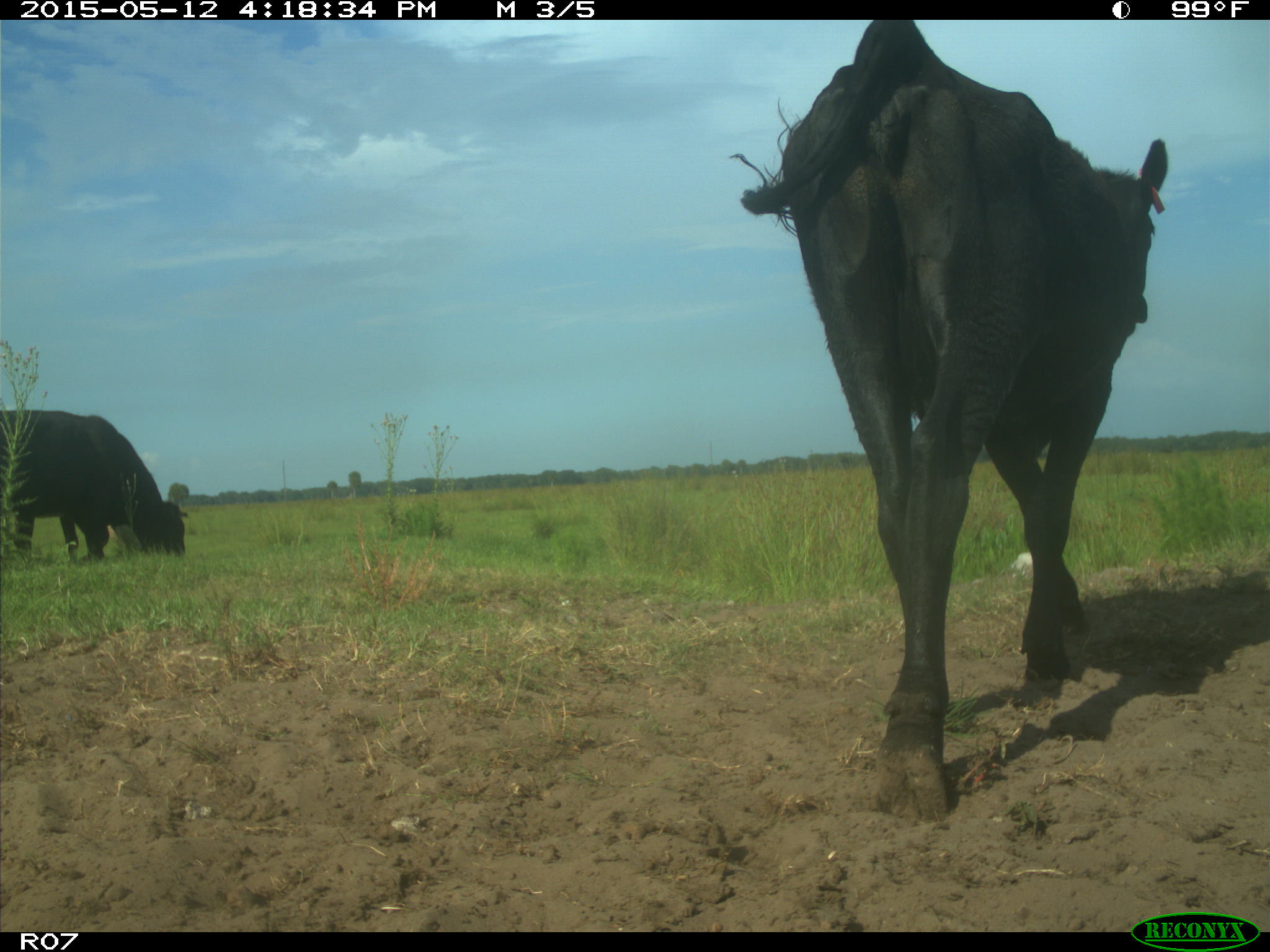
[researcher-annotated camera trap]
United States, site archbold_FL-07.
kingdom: Animalia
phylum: Chordata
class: Mammalia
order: Artiodactyla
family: Bovidae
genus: Bos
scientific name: Bos taurus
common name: domestic cow